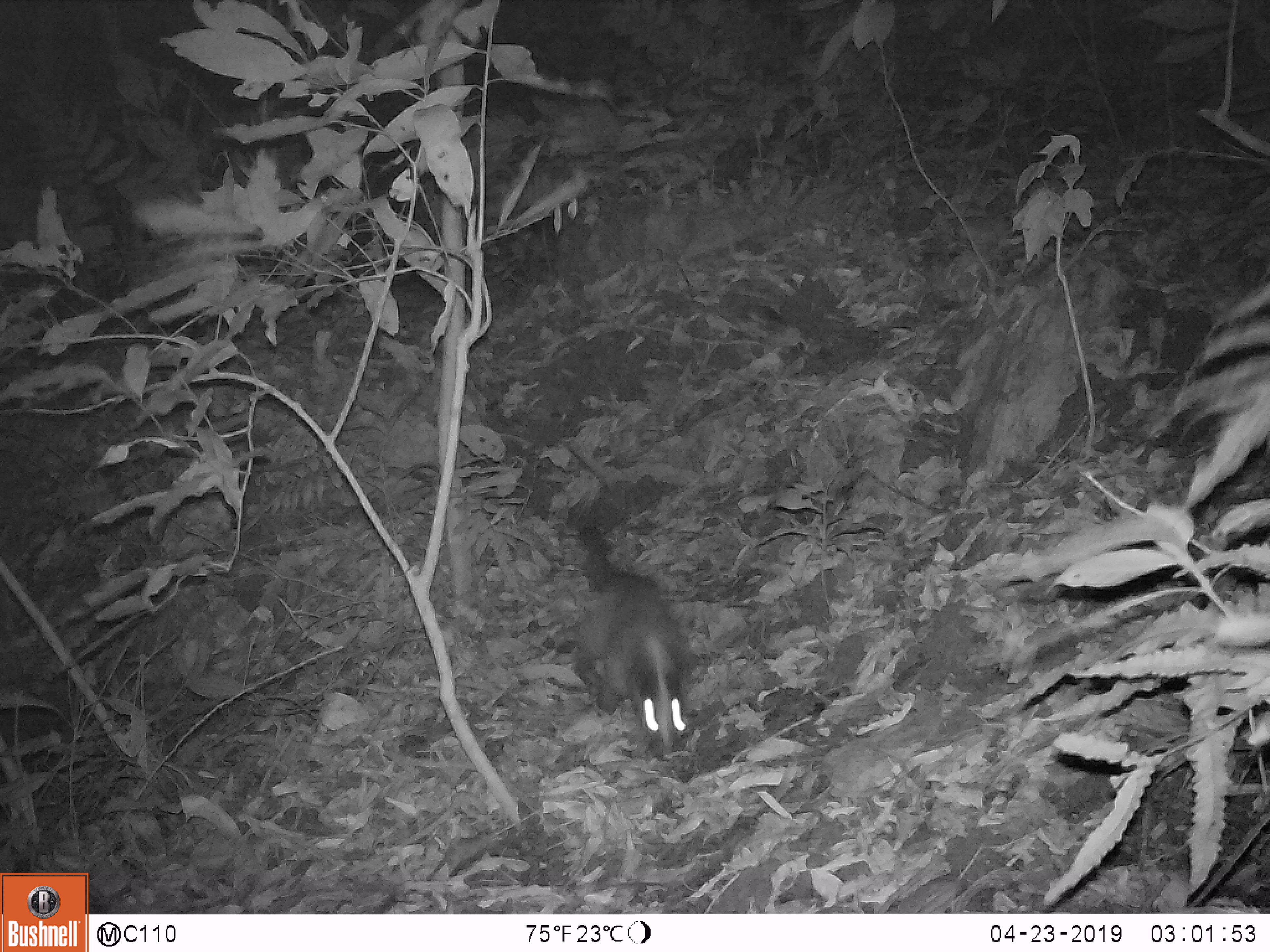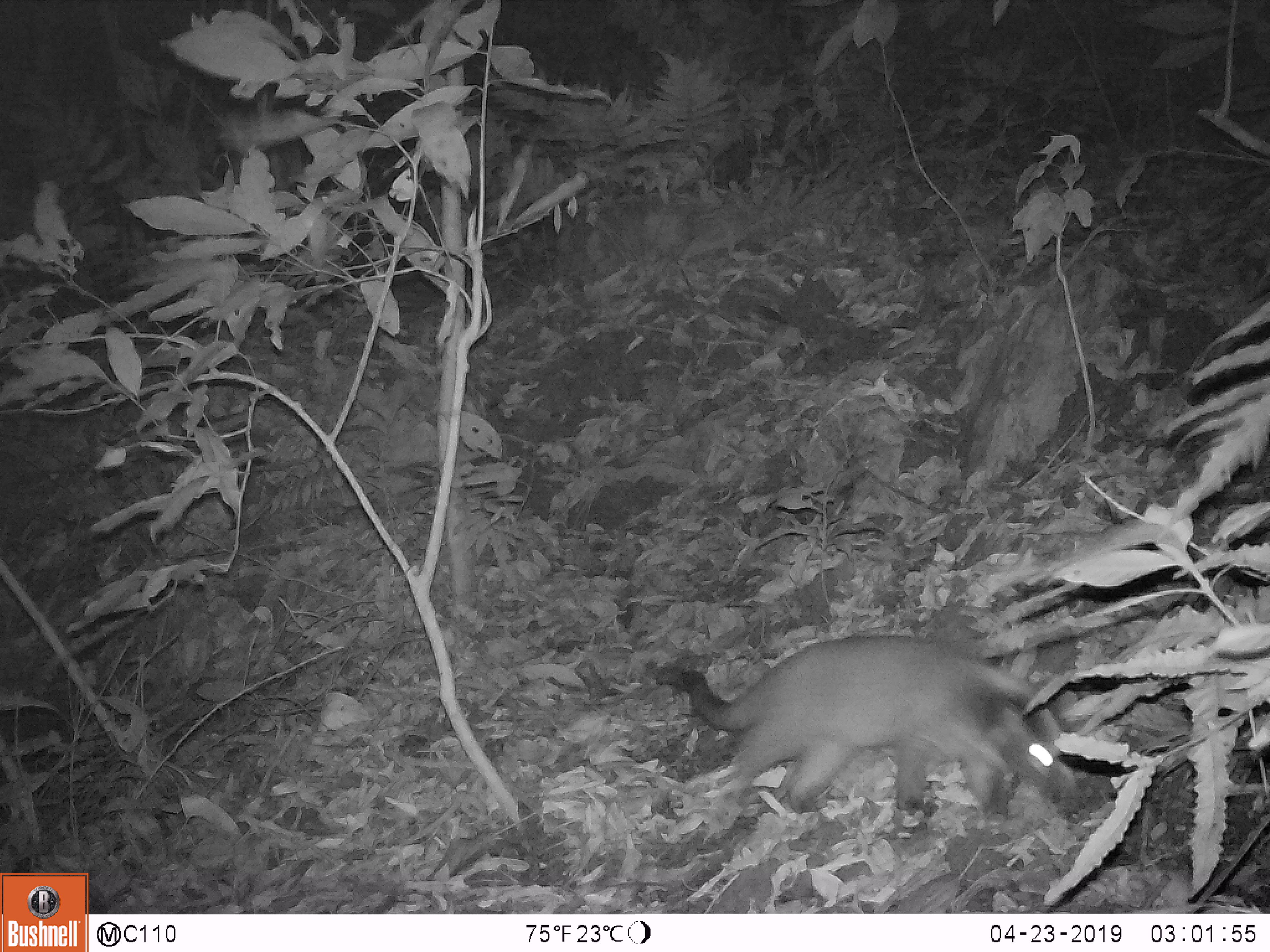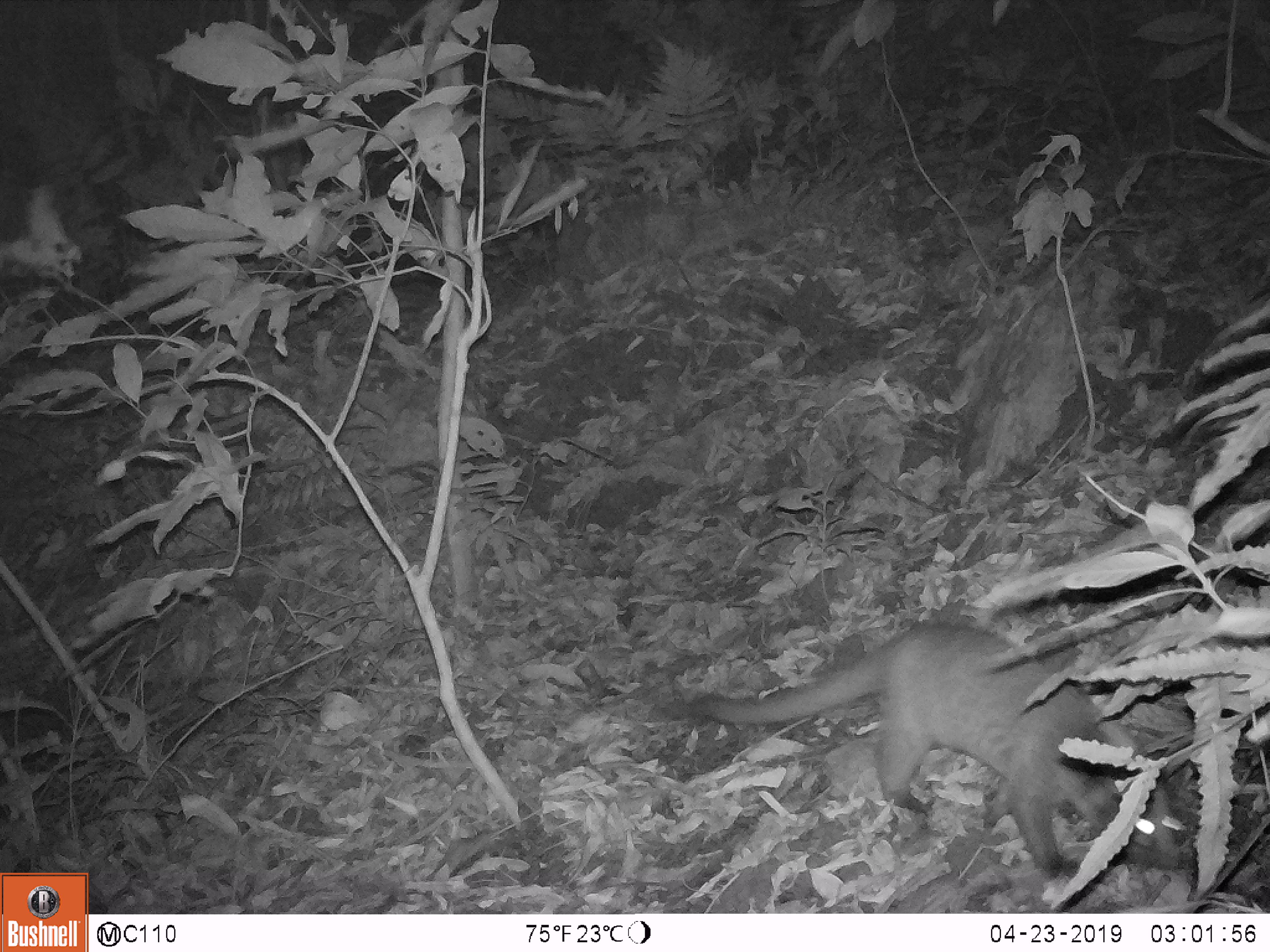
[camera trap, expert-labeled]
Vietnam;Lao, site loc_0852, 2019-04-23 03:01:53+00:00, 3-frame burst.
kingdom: Animalia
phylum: Chordata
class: Mammalia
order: Carnivora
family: Viverridae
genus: Paguma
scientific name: Paguma larvata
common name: masked palm civet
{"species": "masked palm civet (Paguma larvata)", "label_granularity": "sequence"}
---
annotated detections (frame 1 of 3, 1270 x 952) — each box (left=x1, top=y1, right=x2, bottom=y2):
masked palm civet: (left=571, top=520, right=693, bottom=762)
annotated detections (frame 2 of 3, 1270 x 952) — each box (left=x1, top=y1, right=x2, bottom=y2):
masked palm civet: (left=647, top=631, right=1081, bottom=825)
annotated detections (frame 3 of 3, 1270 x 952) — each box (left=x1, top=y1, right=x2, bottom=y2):
masked palm civet: (left=682, top=618, right=1184, bottom=880)